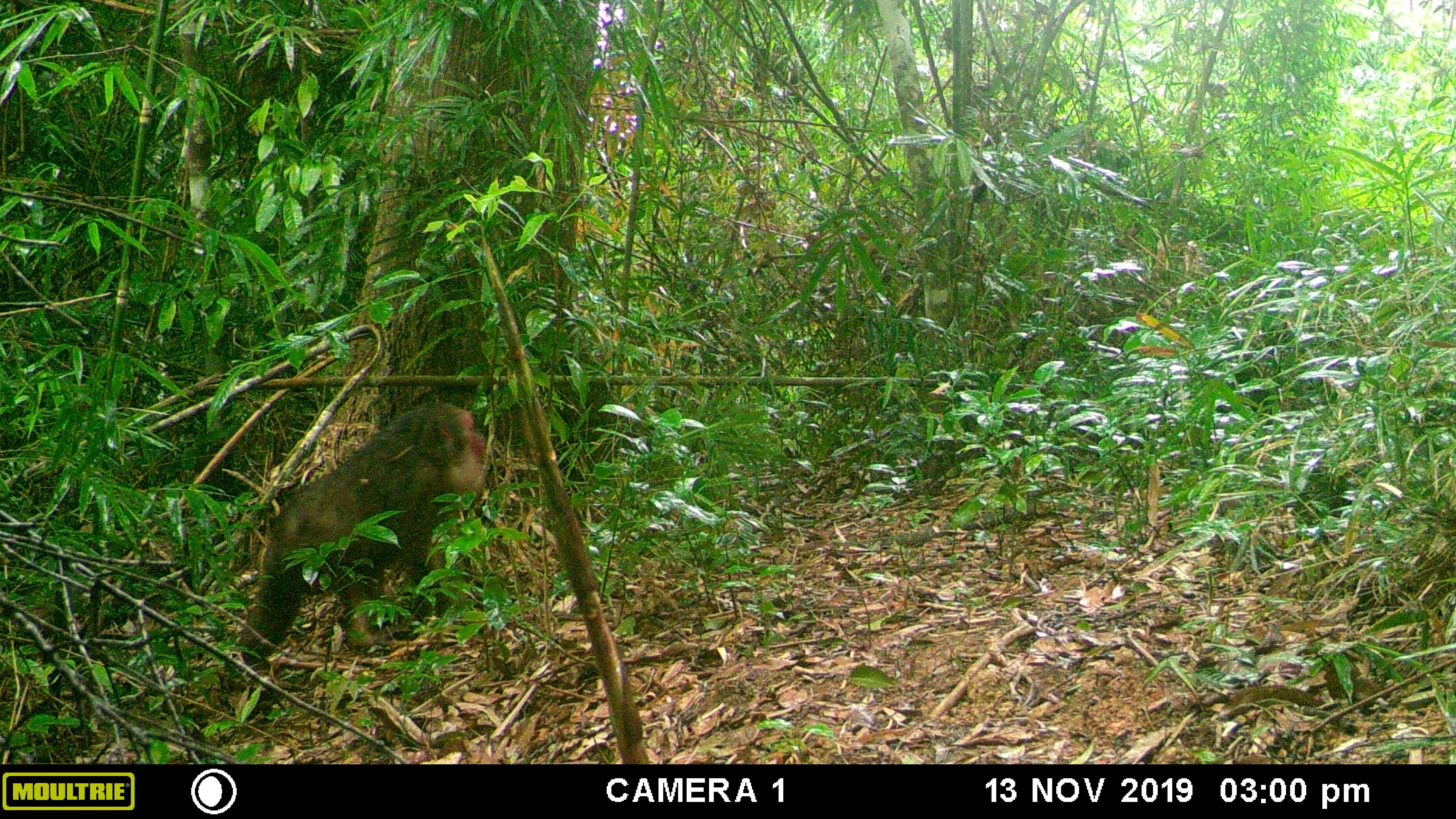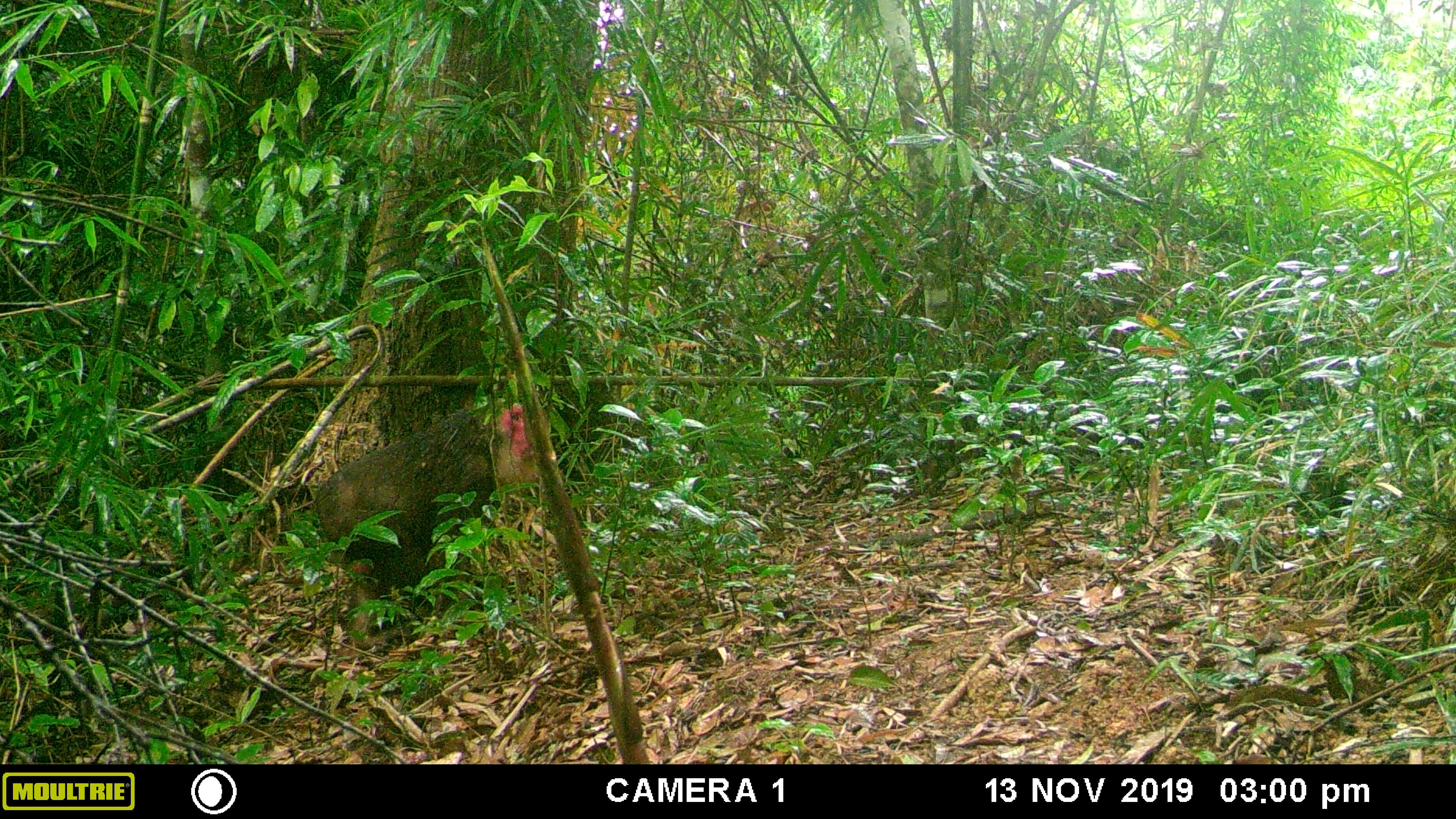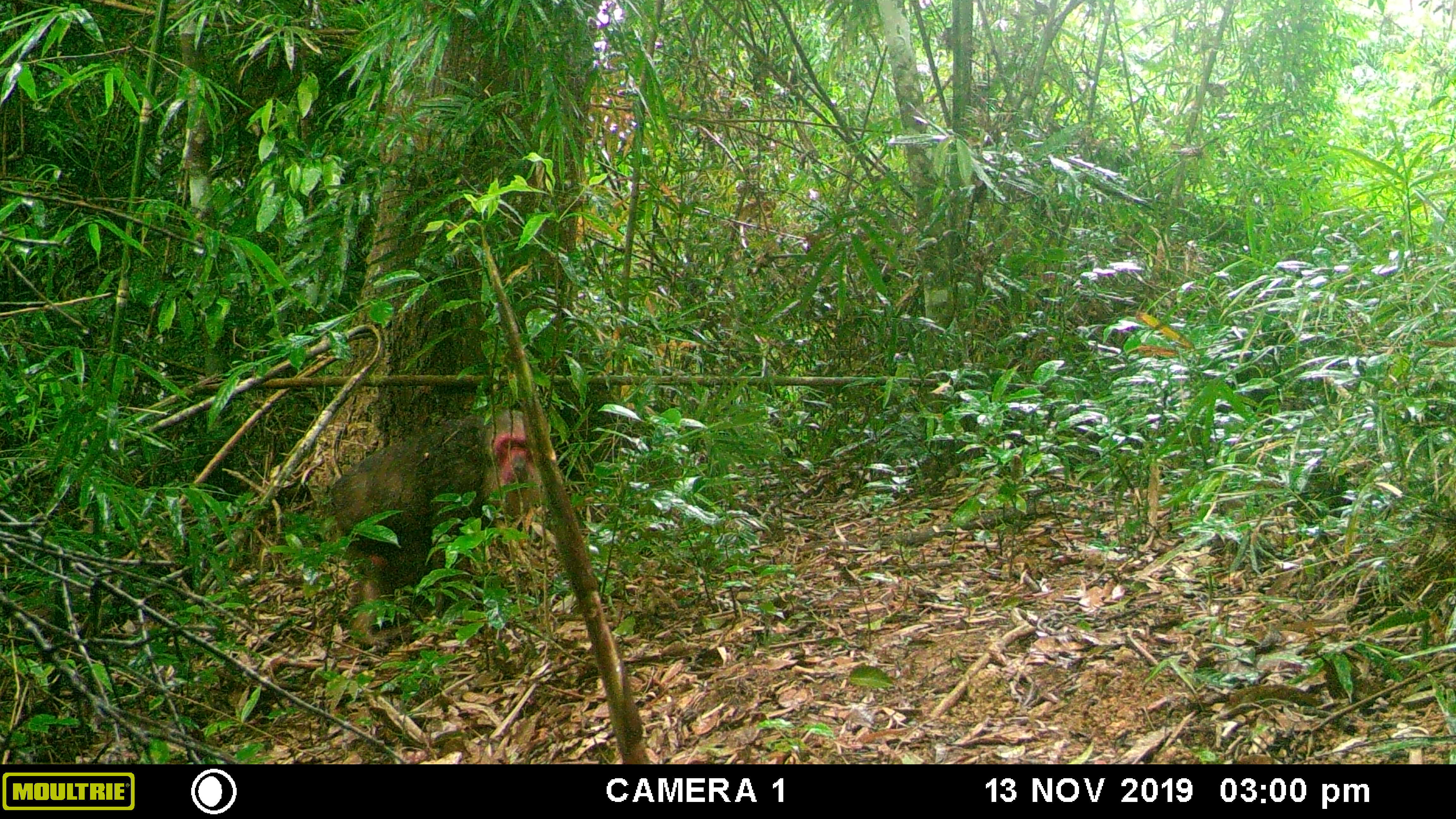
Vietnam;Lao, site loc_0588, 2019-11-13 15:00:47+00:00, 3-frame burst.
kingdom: Animalia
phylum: Chordata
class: Mammalia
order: Primates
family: Cercopithecidae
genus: Macaca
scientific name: Macaca arctoides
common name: stump-tailed macaque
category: stump tailed macaque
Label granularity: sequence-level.